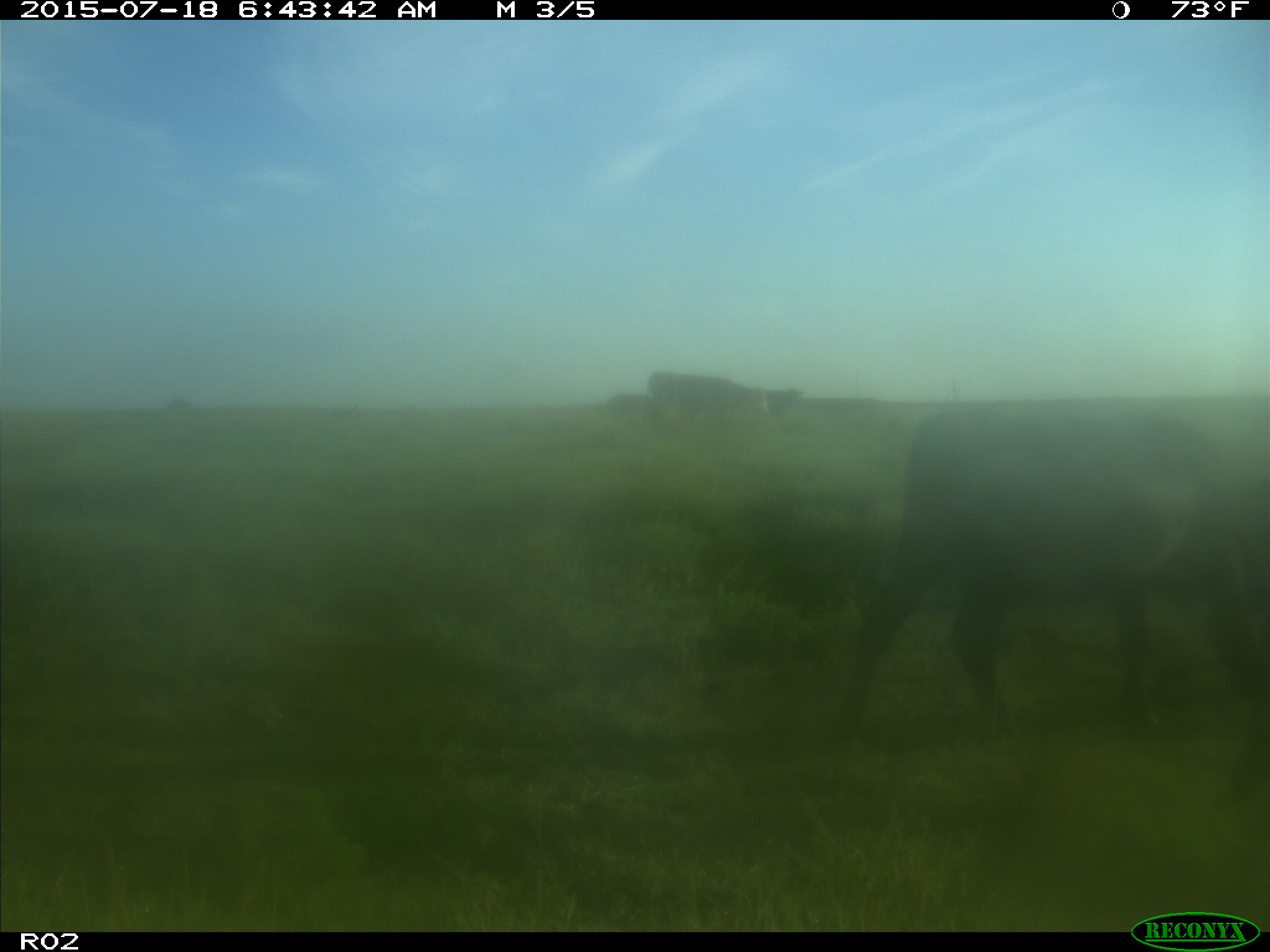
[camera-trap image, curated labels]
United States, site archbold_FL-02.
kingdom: Animalia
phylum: Chordata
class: Mammalia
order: Artiodactyla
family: Bovidae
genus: Bos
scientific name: Bos taurus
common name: domestic cow